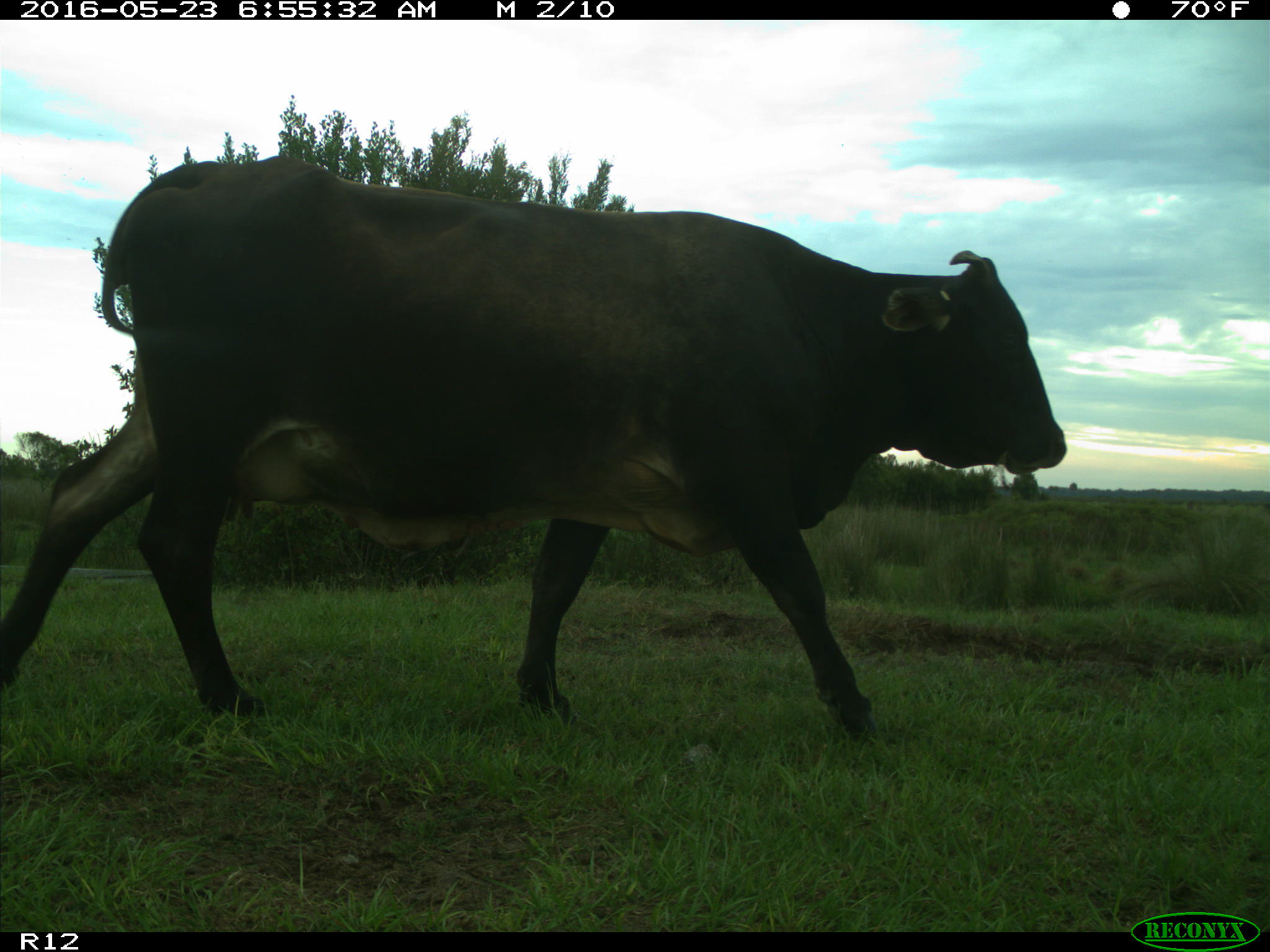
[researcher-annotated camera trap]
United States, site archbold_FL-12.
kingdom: Animalia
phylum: Chordata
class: Mammalia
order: Artiodactyla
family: Bovidae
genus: Bos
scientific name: Bos taurus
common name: domestic cow